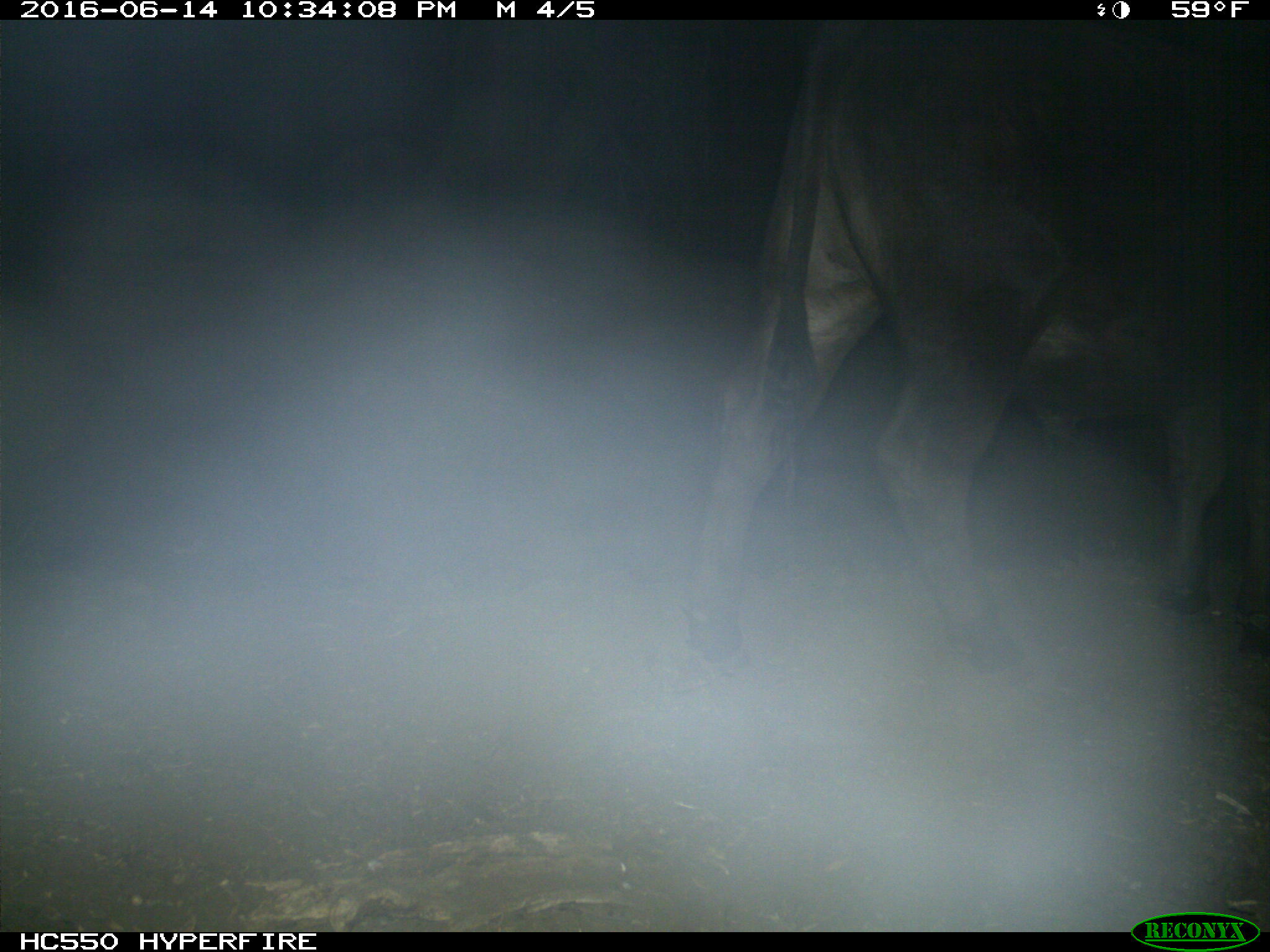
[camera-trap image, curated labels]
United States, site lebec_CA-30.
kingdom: Animalia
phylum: Chordata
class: Mammalia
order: Artiodactyla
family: Bovidae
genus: Bos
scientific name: Bos taurus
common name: domestic cow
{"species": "Bos taurus (domestic cow)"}